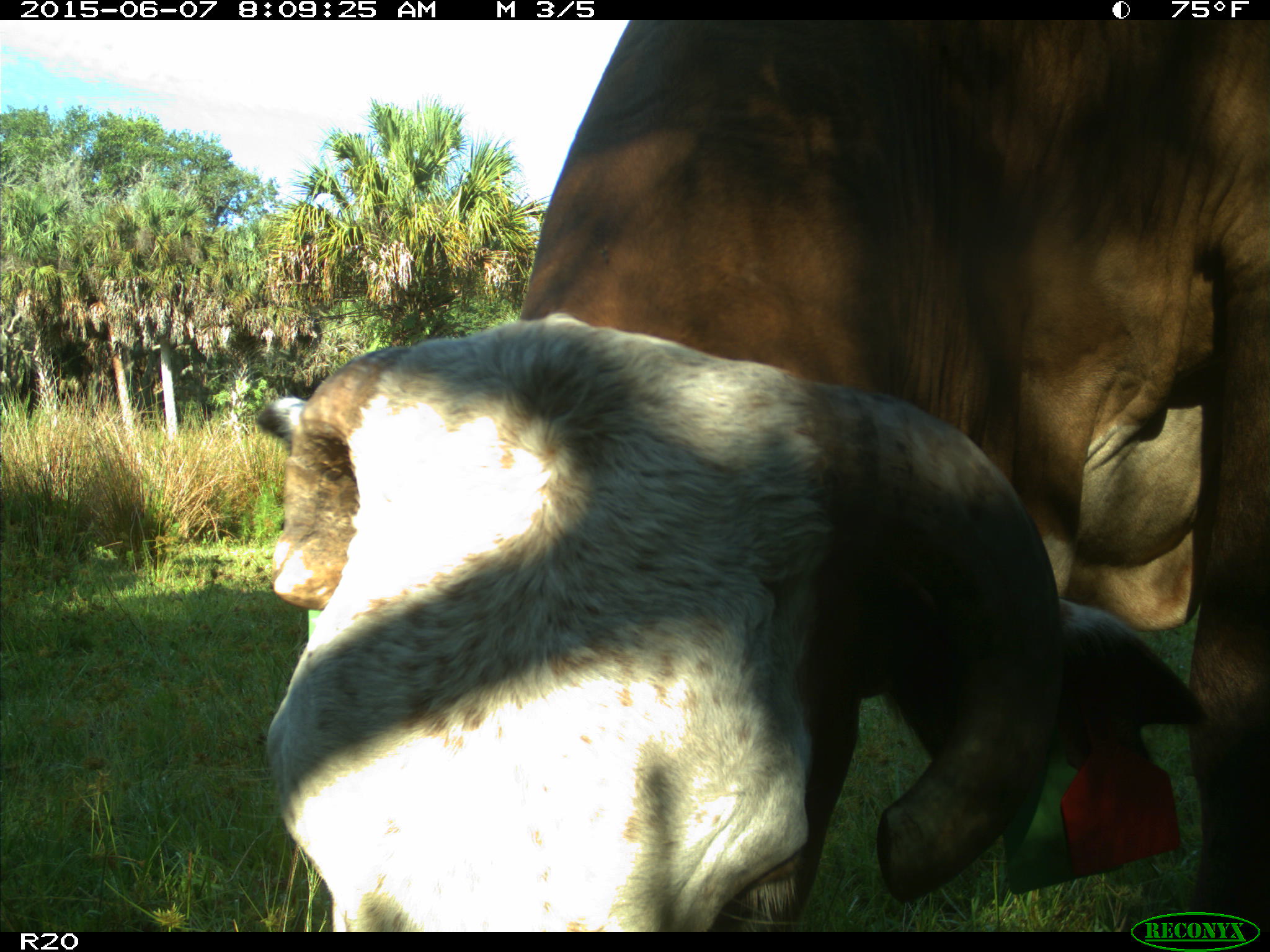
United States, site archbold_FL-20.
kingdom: Animalia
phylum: Chordata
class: Mammalia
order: Artiodactyla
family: Bovidae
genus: Bos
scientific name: Bos taurus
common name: domestic cow